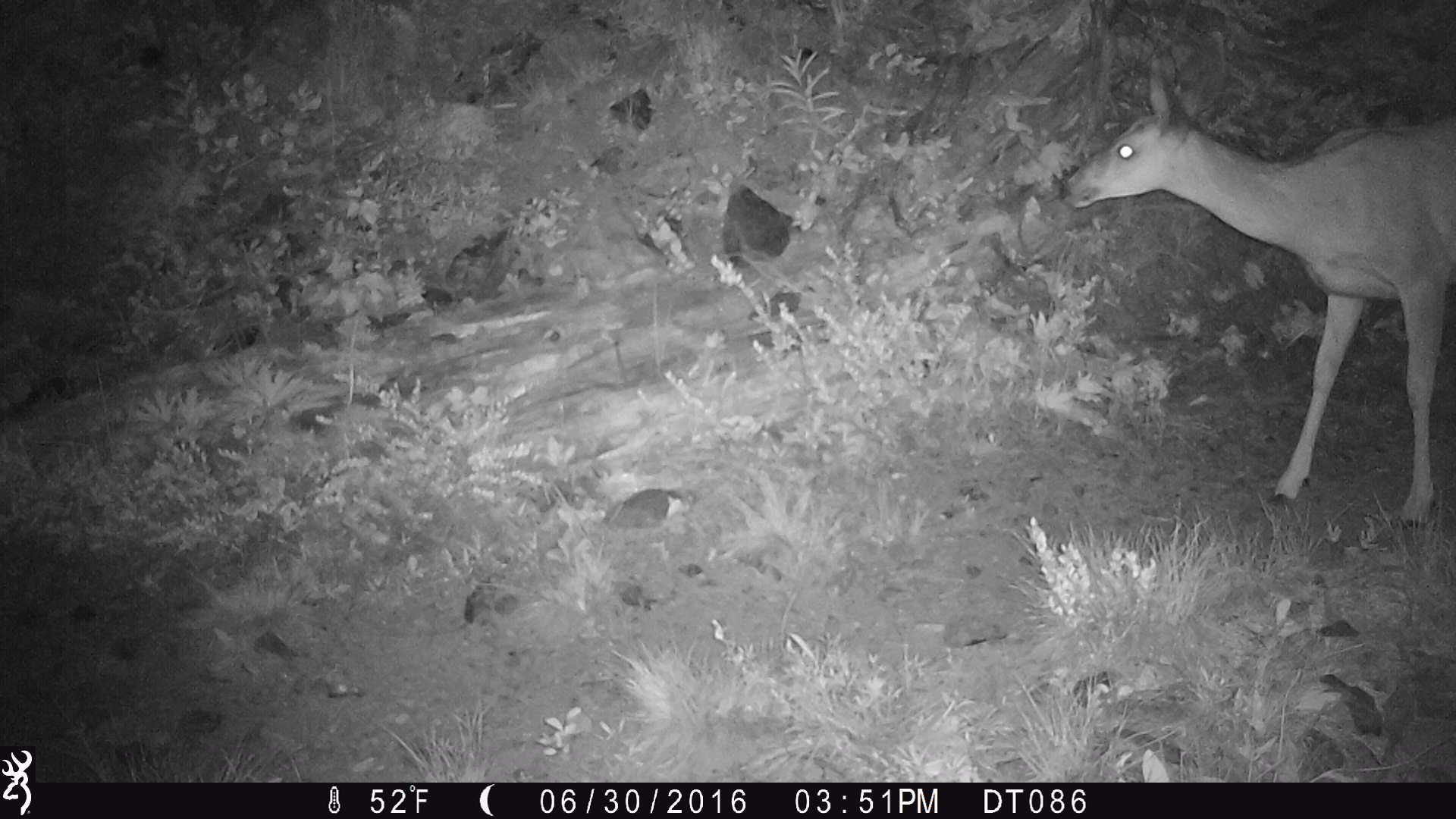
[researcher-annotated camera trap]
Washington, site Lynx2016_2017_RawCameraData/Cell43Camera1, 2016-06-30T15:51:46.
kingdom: Animalia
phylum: Chordata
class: Mammalia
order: Artiodactyla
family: Cervidae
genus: Odocoileus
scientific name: Odocoileus hemionus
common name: mule deer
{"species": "Odocoileus hemionus (mule deer)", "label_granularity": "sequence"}